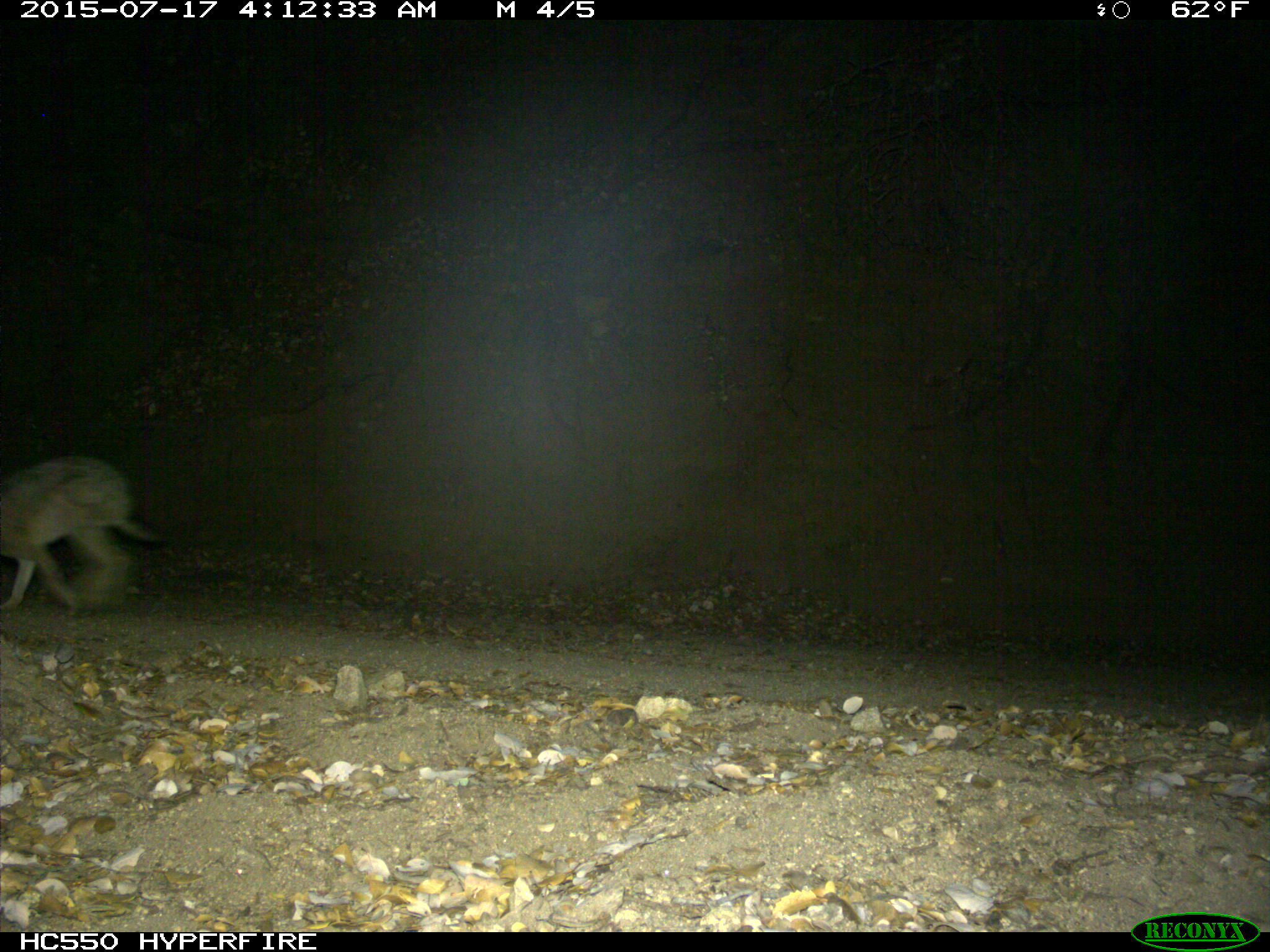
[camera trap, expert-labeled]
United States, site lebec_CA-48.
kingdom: Animalia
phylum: Chordata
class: Mammalia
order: Lagomorpha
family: Leporidae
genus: Lepus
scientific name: Lepus californicus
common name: black-tailed jackrabbit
Lepus californicus (black-tailed jackrabbit).